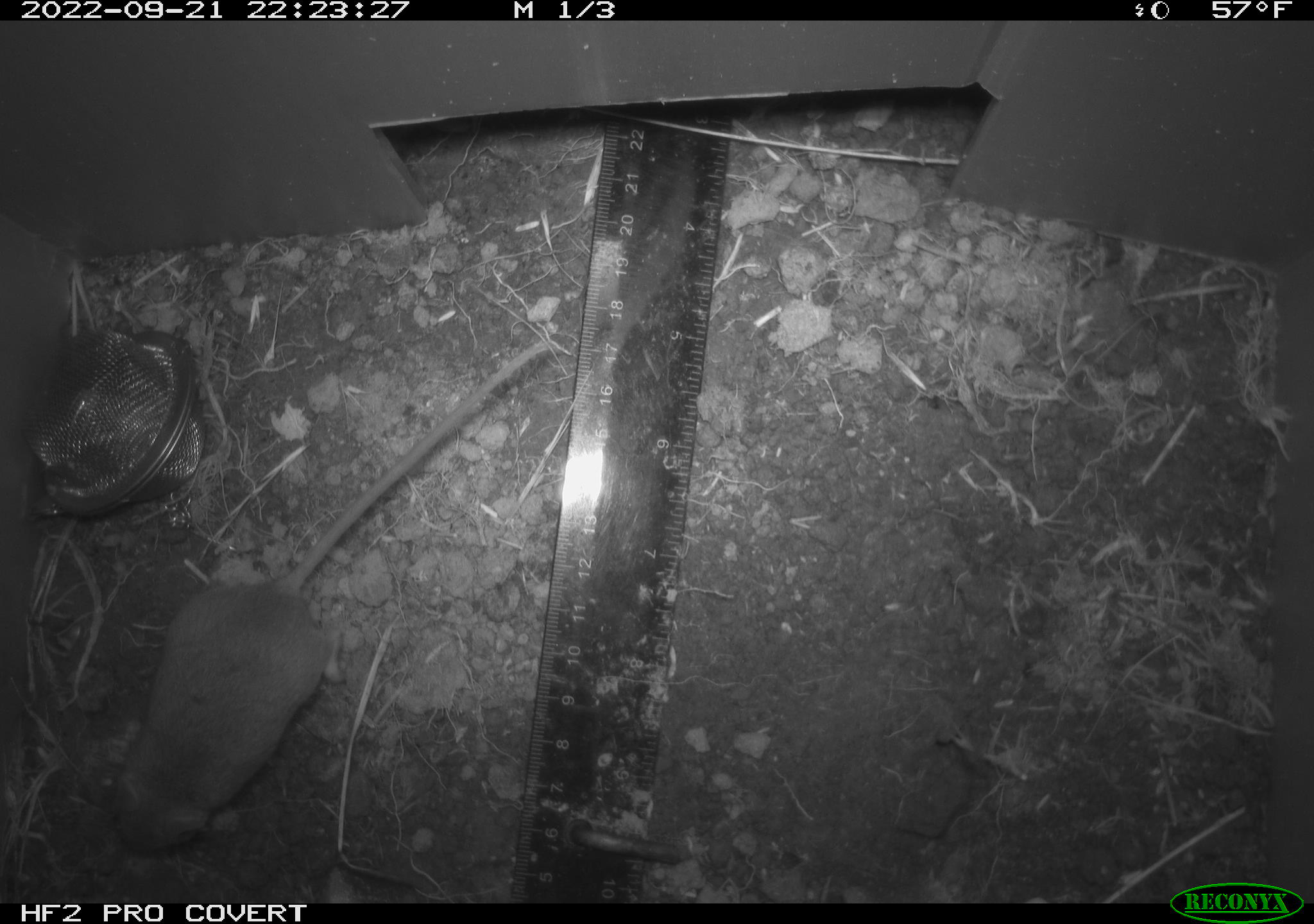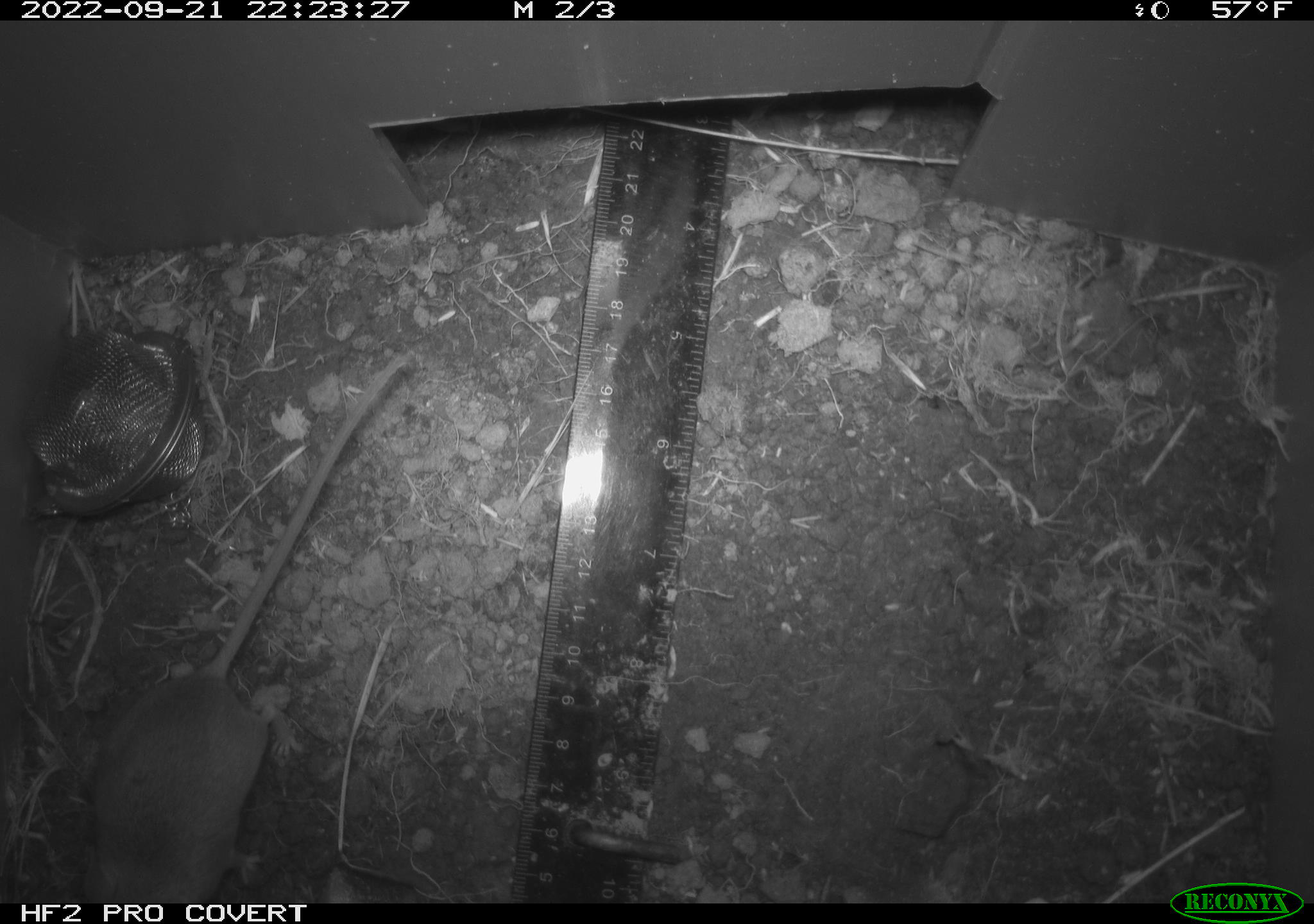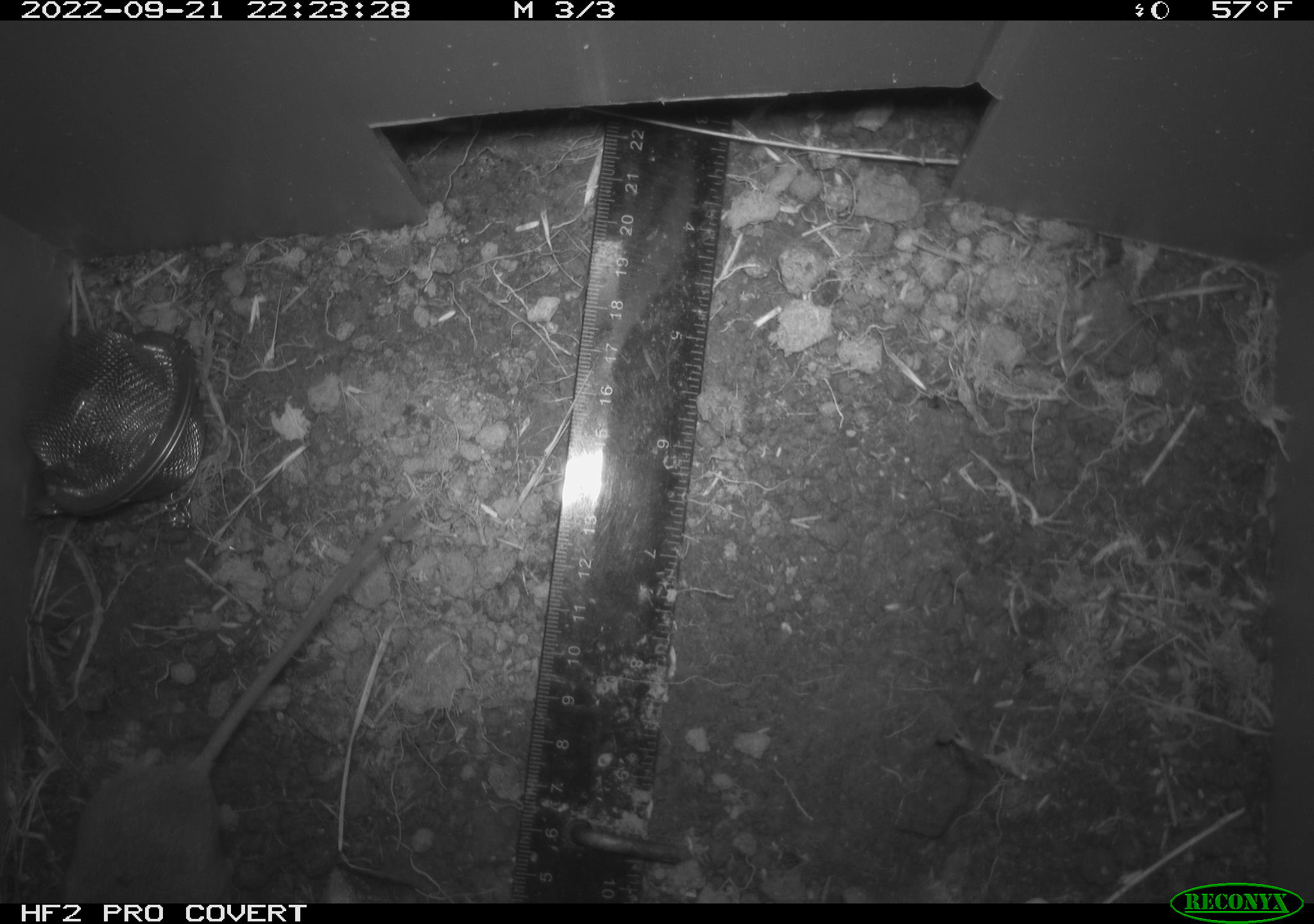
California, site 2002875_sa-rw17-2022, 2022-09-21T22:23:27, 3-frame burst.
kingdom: Animalia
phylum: Chordata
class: Mammalia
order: Rodentia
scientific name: Rodentia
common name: mouse species